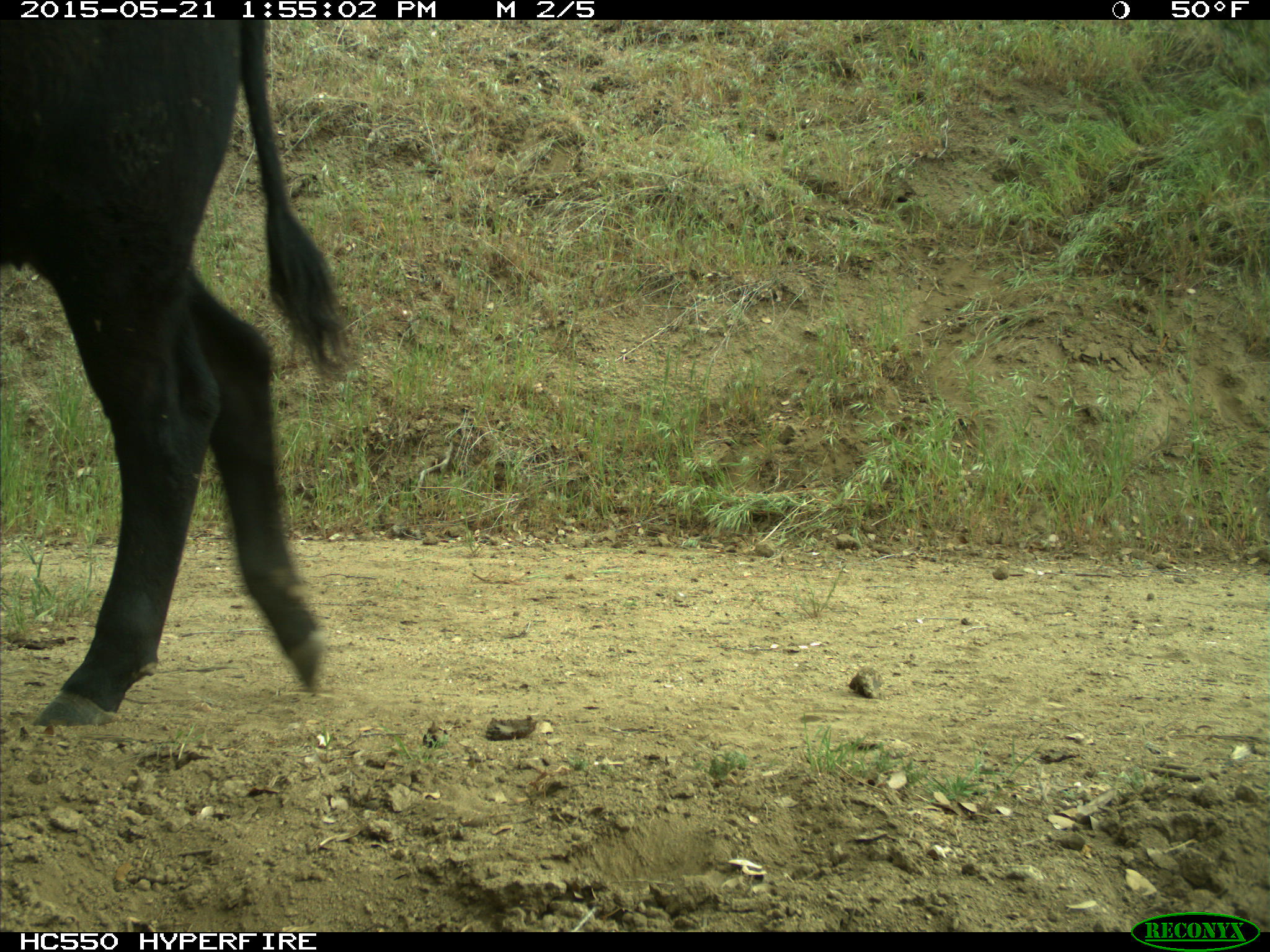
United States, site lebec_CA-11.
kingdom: Animalia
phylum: Chordata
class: Mammalia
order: Artiodactyla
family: Bovidae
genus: Bos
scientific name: Bos taurus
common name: domestic cow